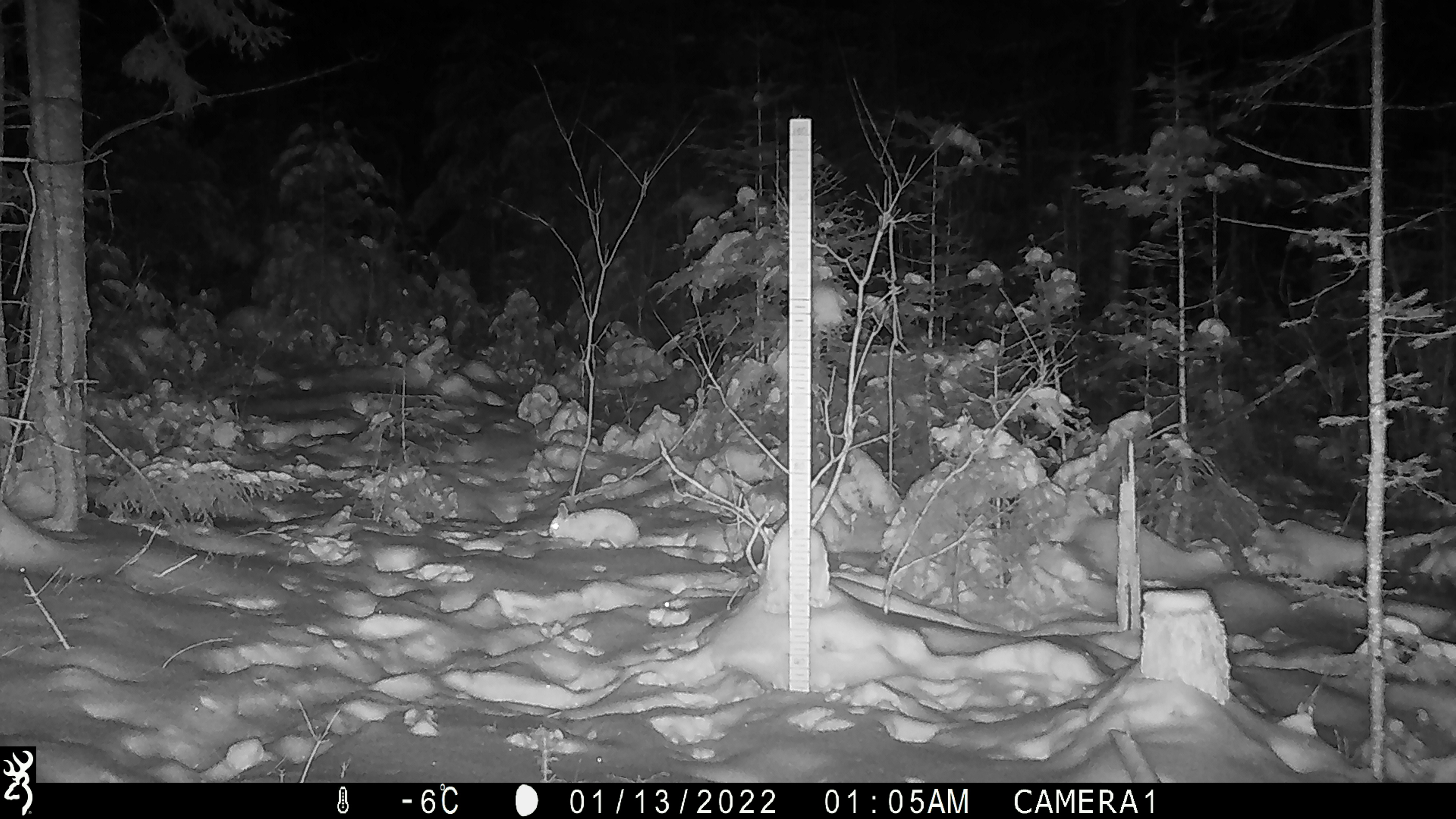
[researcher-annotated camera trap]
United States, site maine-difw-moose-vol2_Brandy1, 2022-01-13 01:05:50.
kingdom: Animalia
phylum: Chordata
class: Mammalia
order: Lagomorpha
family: Leporidae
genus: Lepus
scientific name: Lepus americanus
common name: snowshoe hare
Snowshoe hare (Lepus americanus).